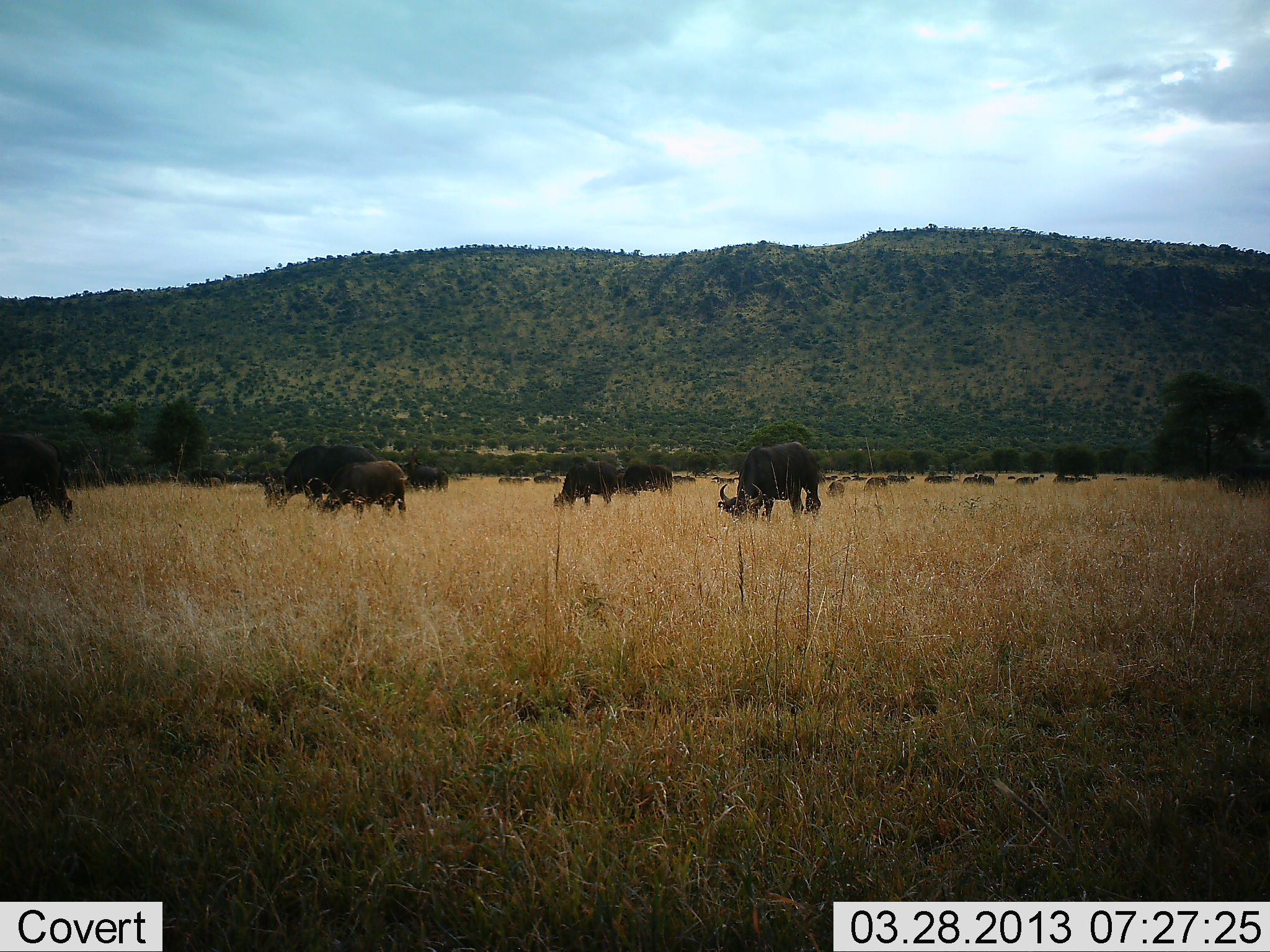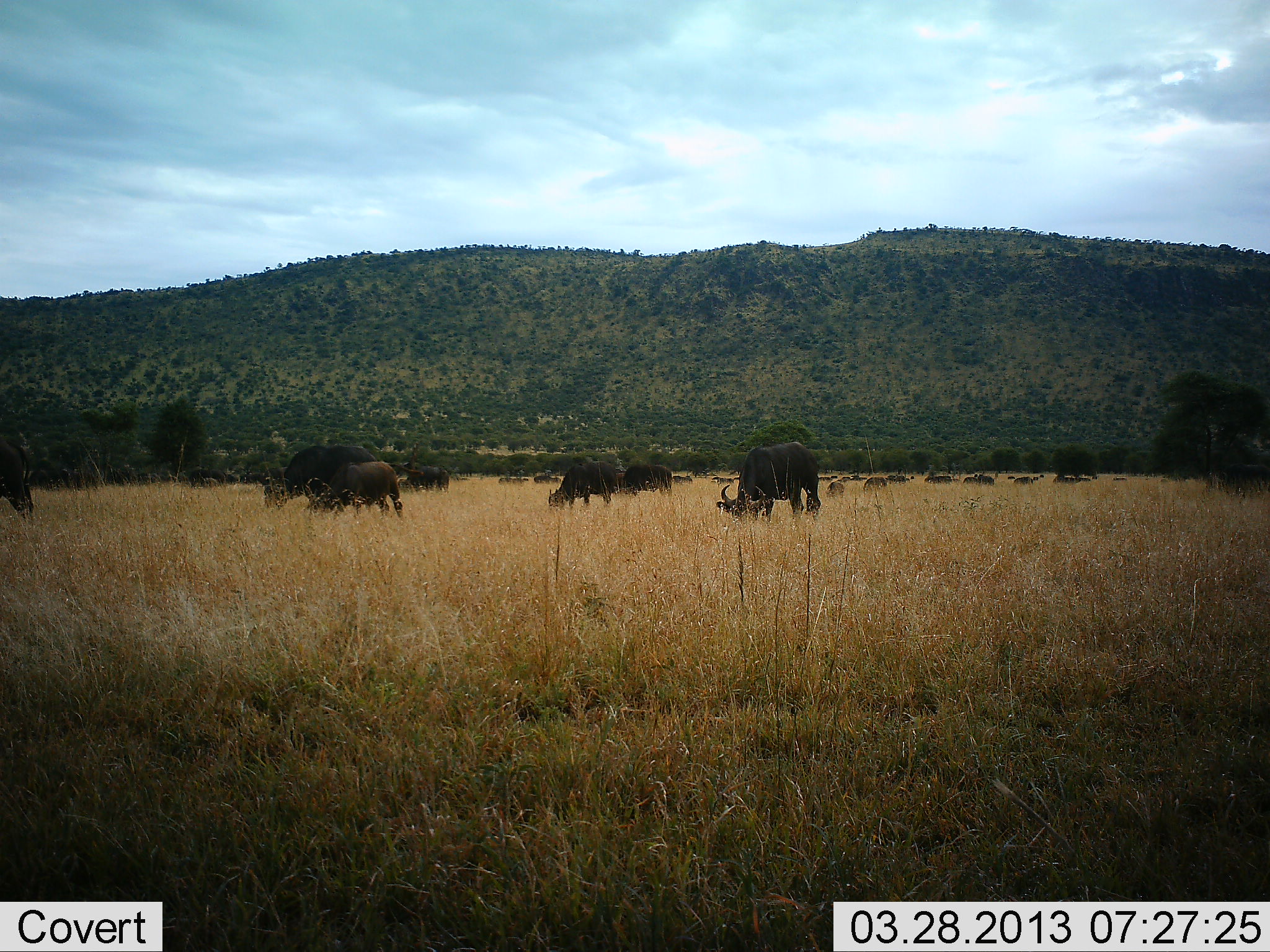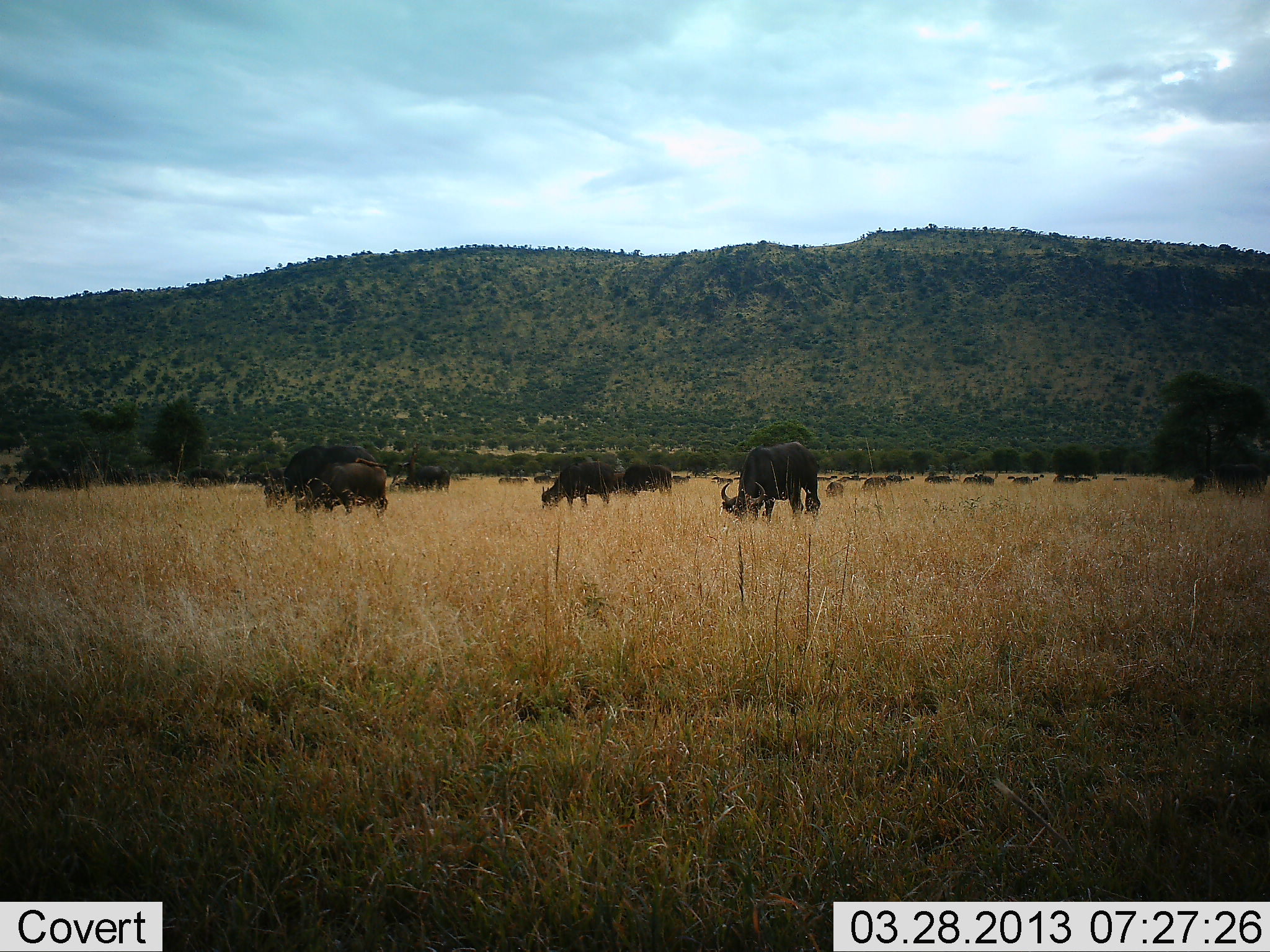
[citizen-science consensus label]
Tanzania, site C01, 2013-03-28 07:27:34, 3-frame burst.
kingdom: Animalia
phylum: Chordata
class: Mammalia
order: Artiodactyla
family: Bovidae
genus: Syncerus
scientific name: Syncerus caffer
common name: cape buffalo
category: buffalo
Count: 11-50.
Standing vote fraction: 47%.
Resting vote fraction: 0%.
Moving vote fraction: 20%.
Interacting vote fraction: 0%.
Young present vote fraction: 0%.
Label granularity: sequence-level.